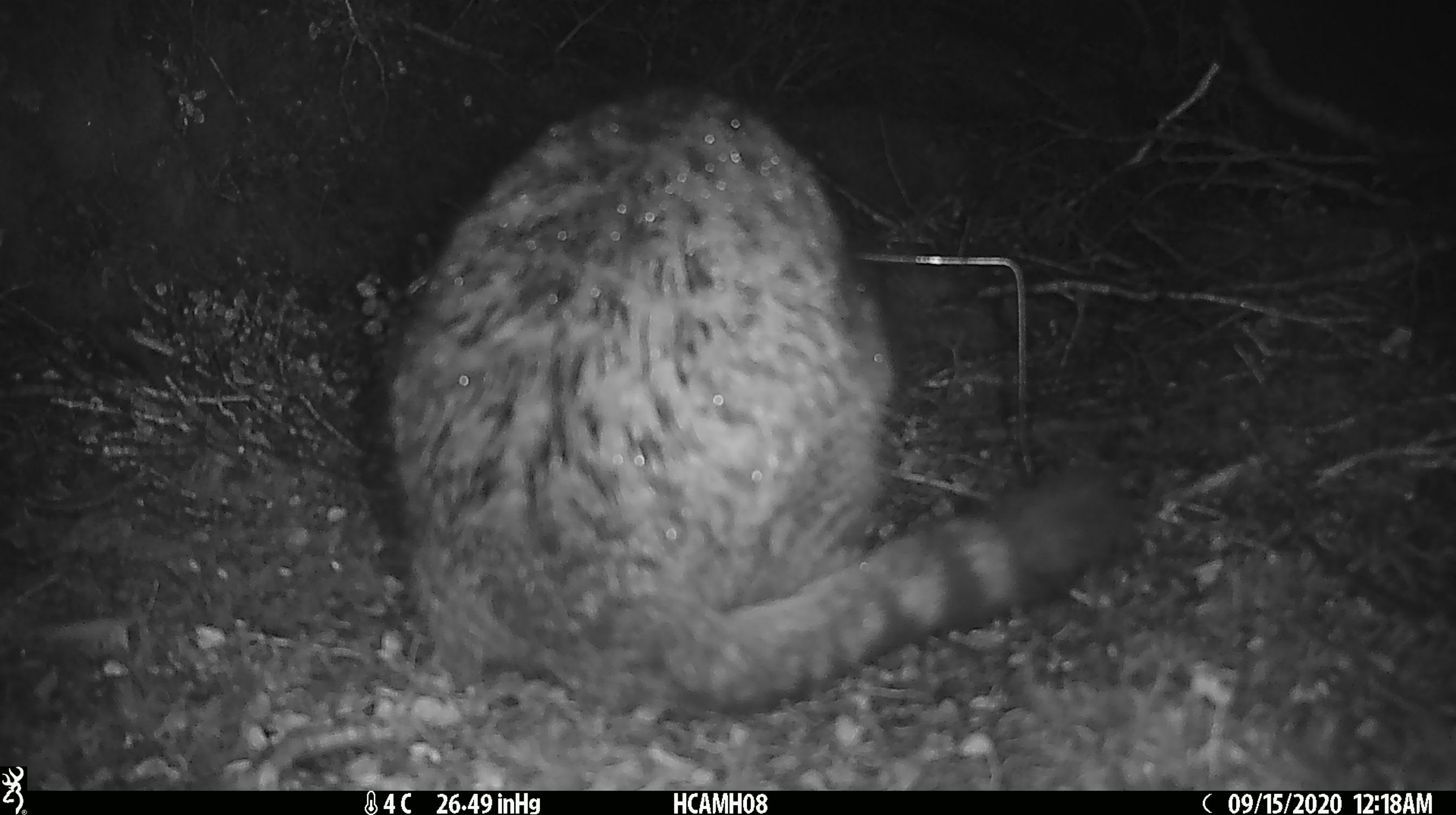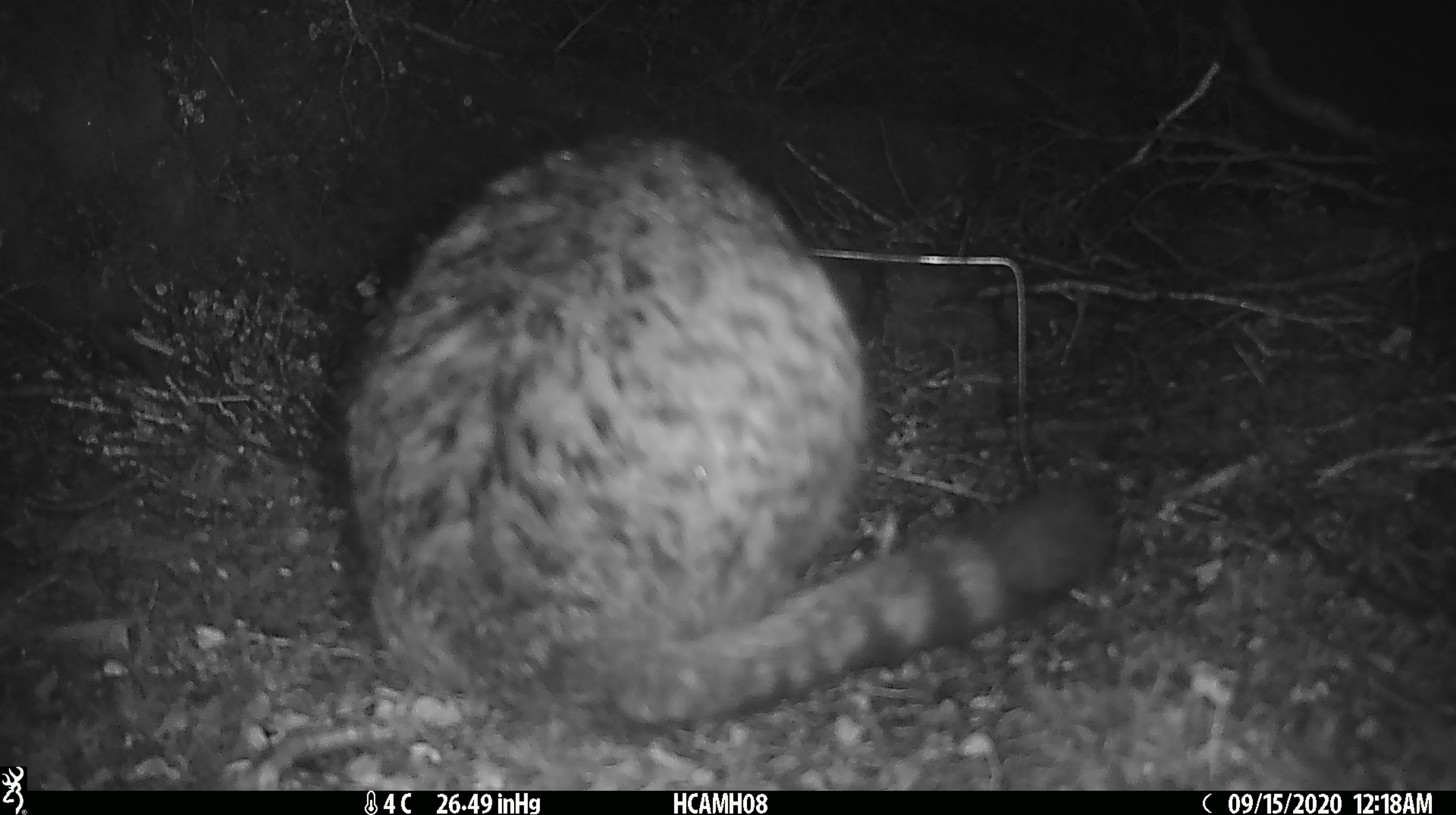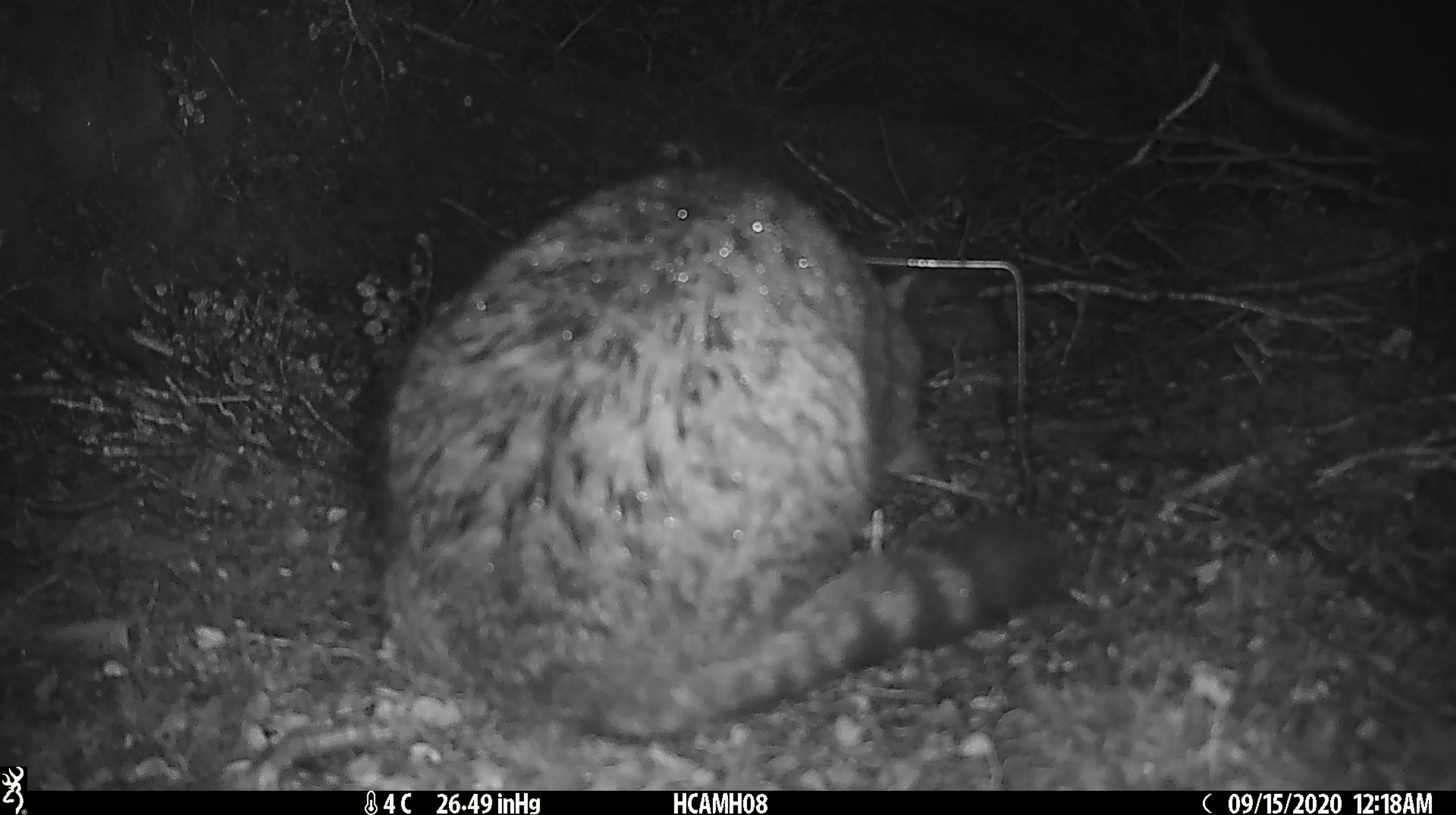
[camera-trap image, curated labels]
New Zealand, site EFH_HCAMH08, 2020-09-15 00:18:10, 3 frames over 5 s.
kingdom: Animalia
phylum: Chordata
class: Mammalia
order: Carnivora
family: Felidae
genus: Felis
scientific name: Felis catus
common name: domestic cat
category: cat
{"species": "cat (domestic cat) (Felis catus)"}